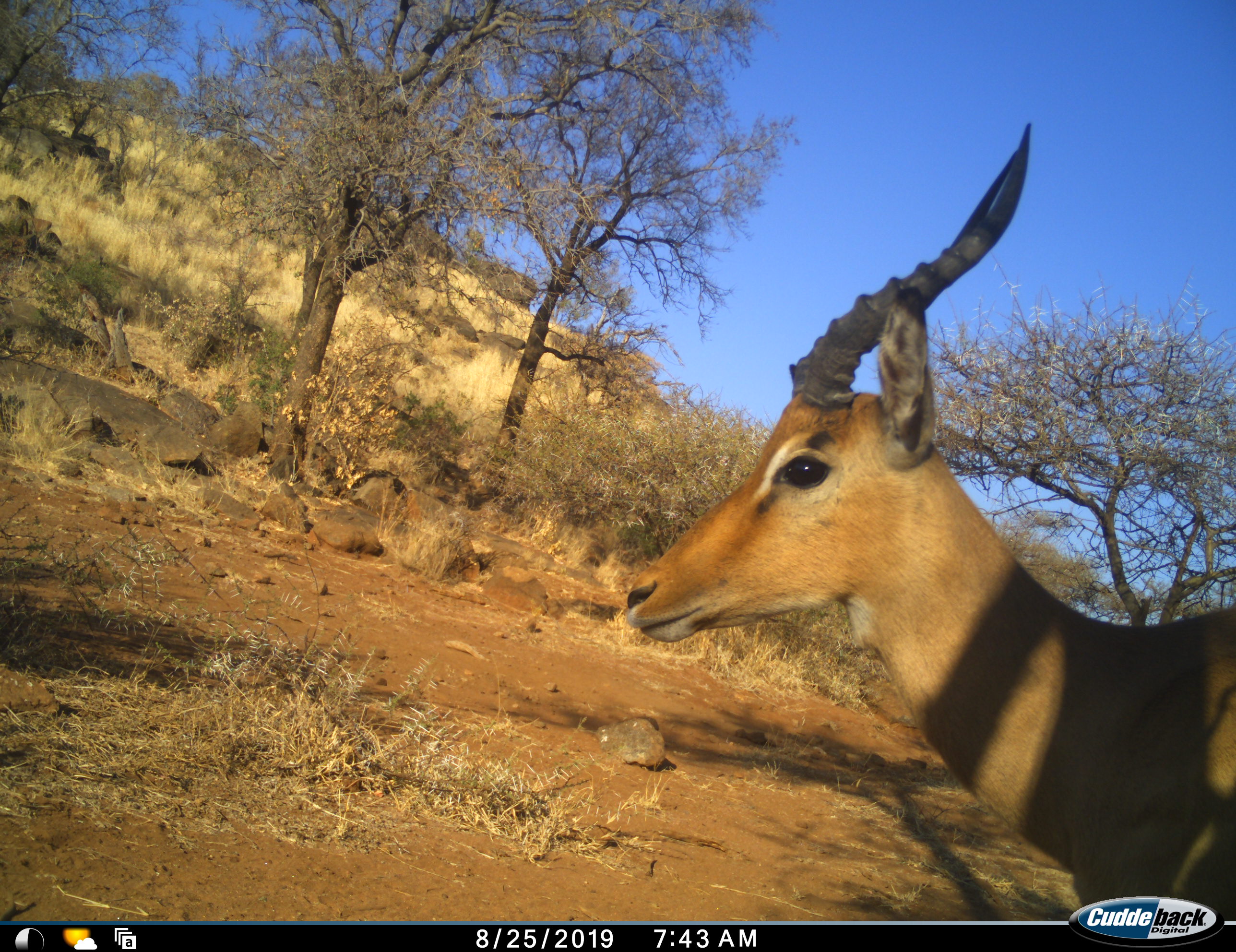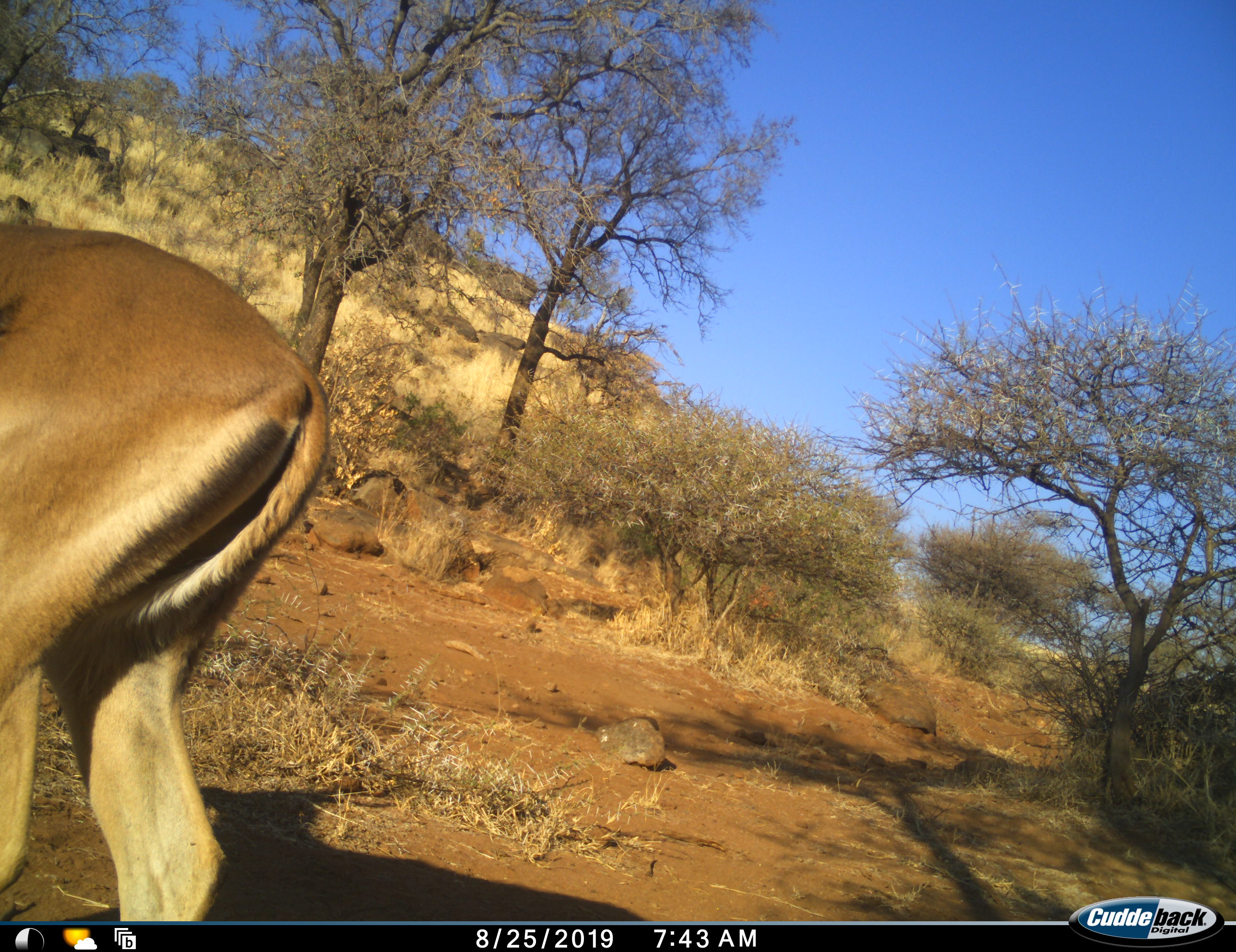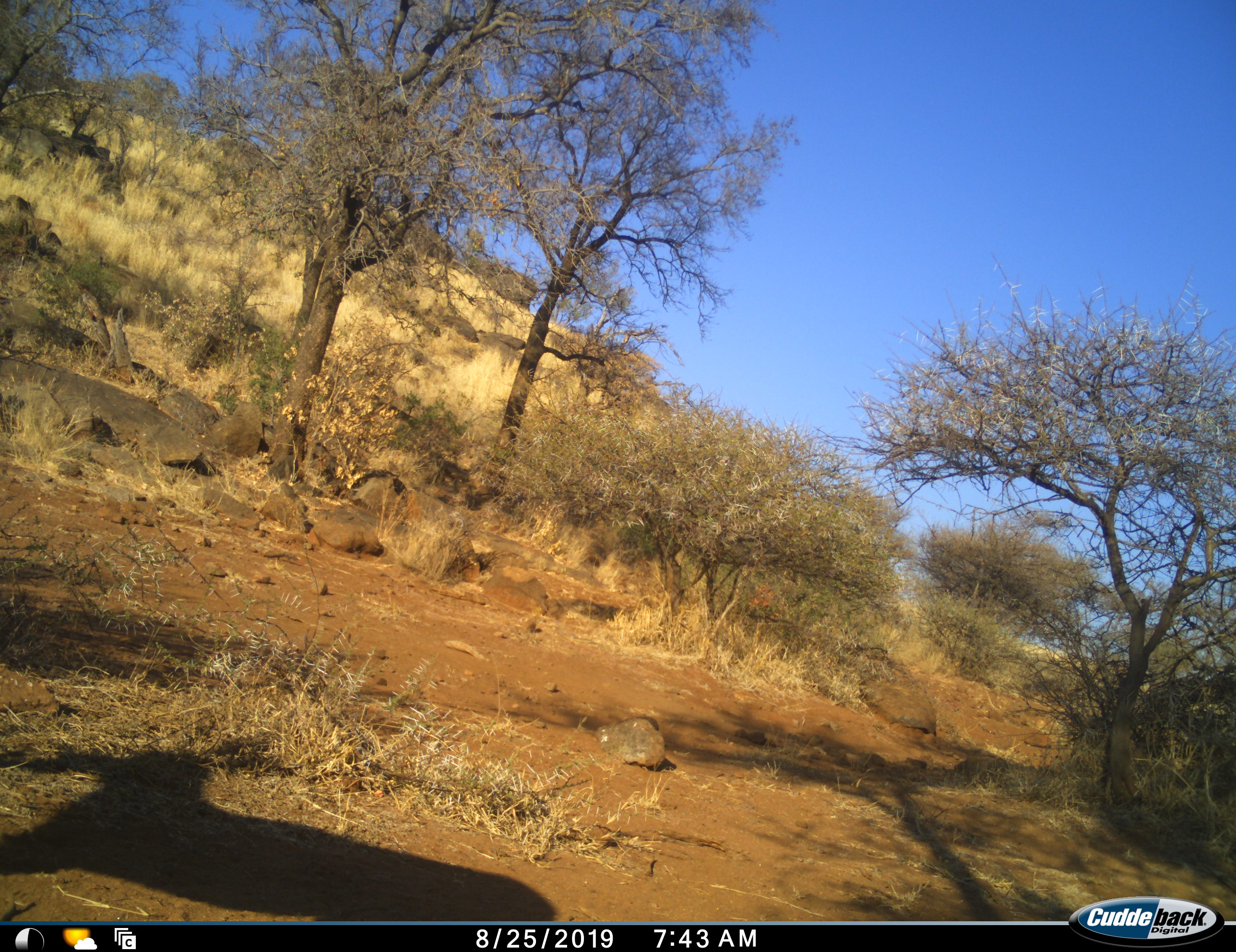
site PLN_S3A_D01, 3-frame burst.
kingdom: Animalia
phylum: Chordata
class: Mammalia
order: Artiodactyla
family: Bovidae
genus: Aepyceros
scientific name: Aepyceros melampus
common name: impala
Impala (Aepyceros melampus), count 1. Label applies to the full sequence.